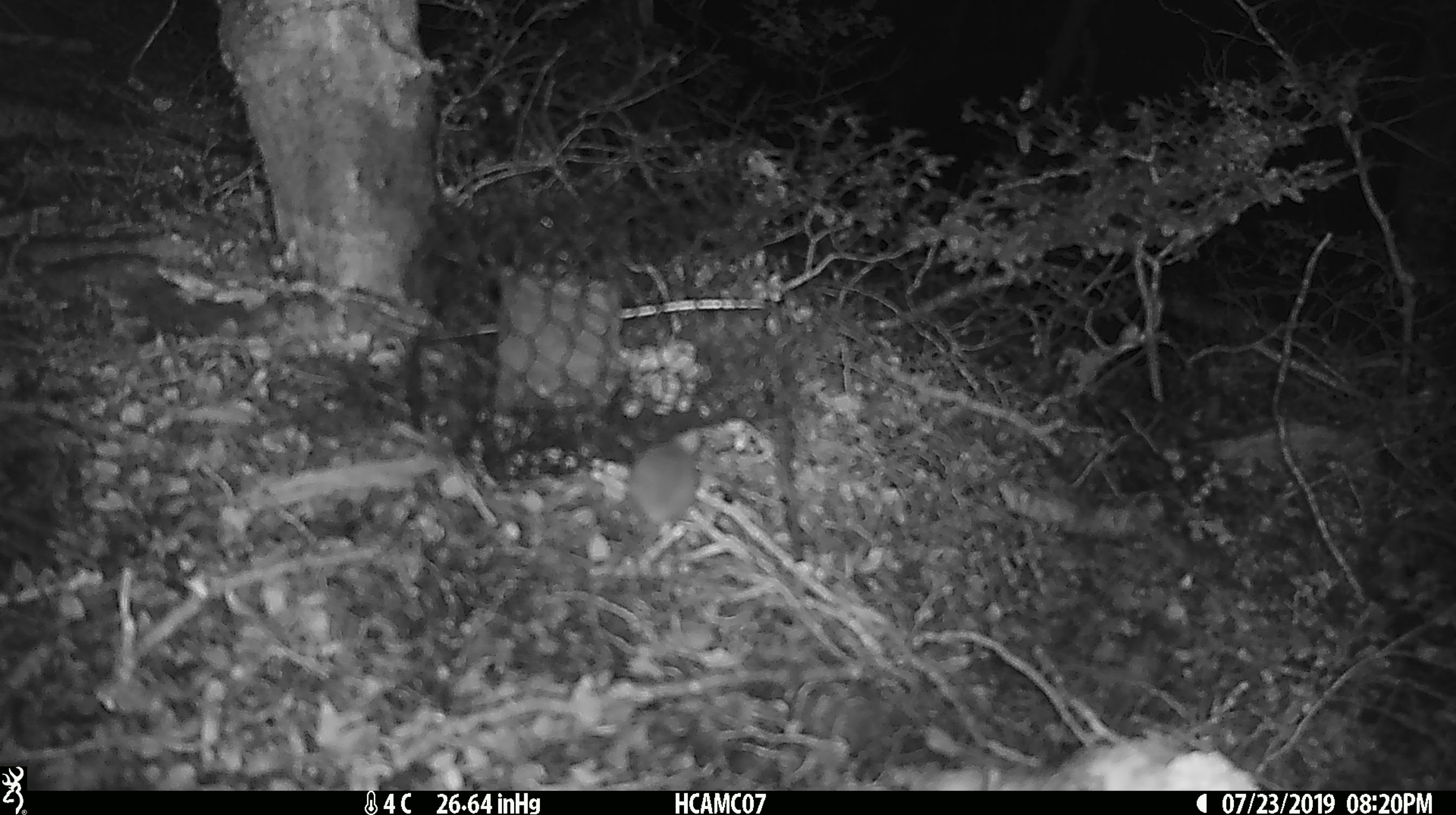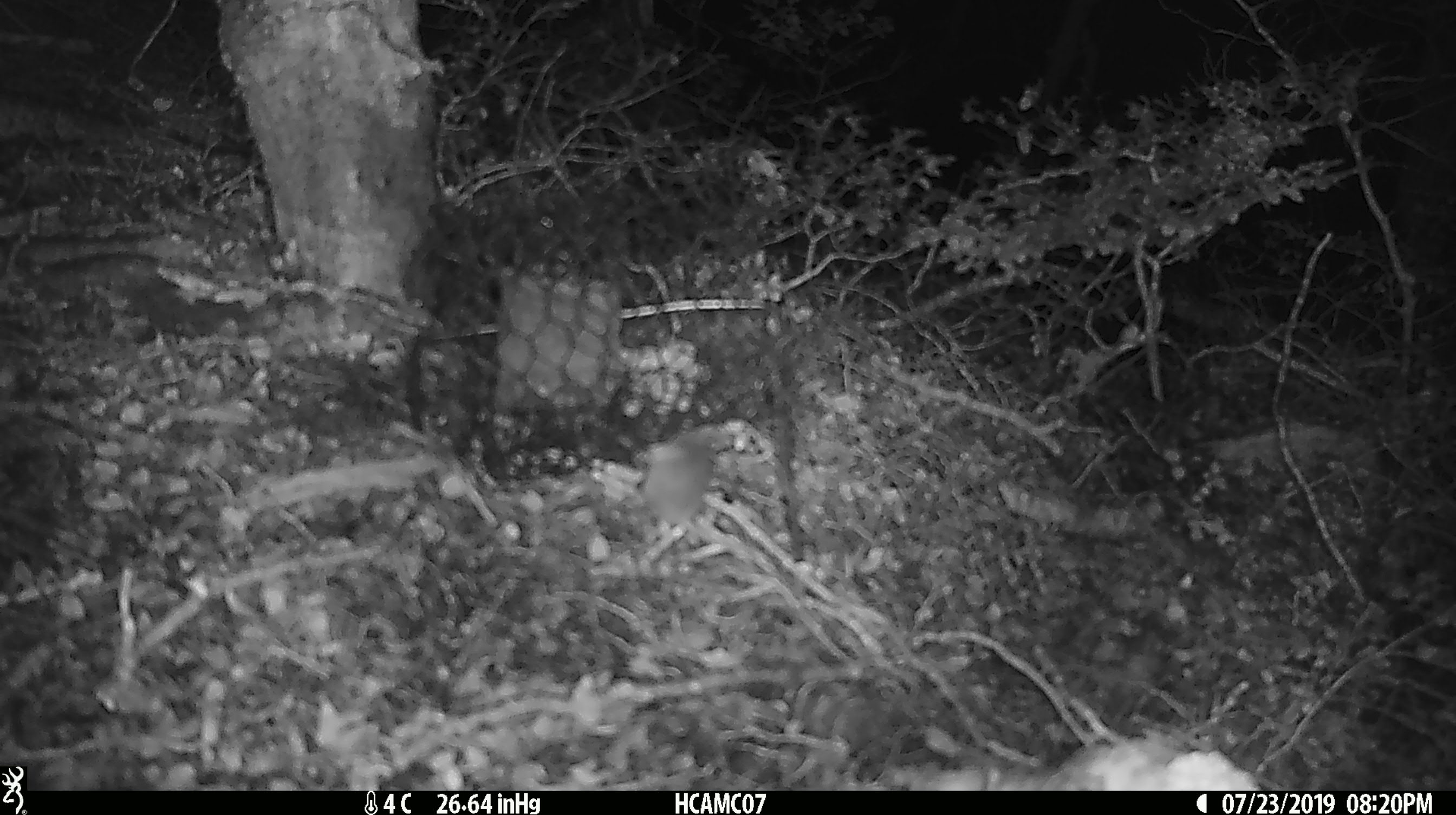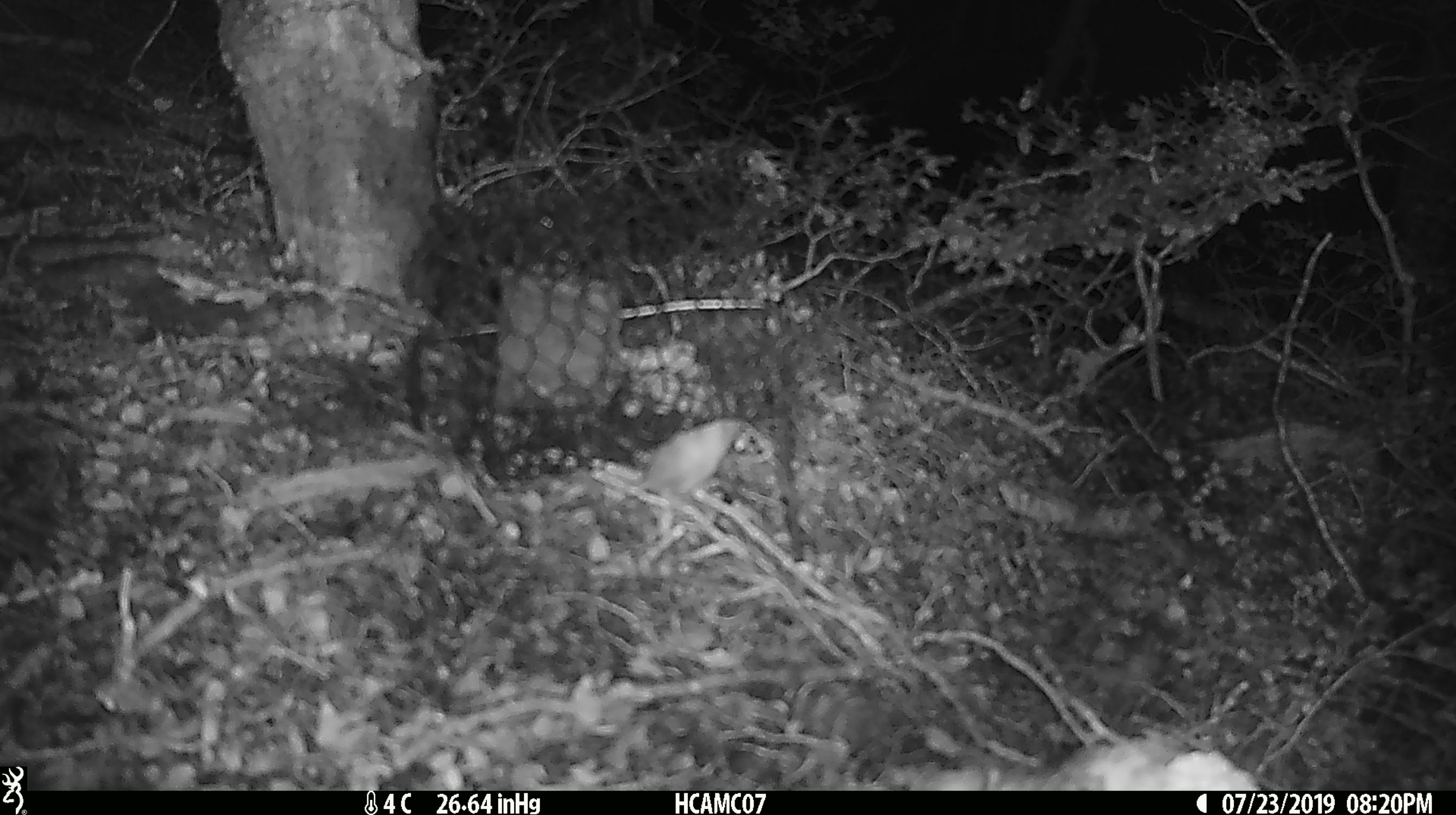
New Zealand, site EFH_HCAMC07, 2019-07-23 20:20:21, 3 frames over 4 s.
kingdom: Animalia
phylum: Chordata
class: Mammalia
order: Rodentia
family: Muridae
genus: Mus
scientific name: Mus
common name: mouse